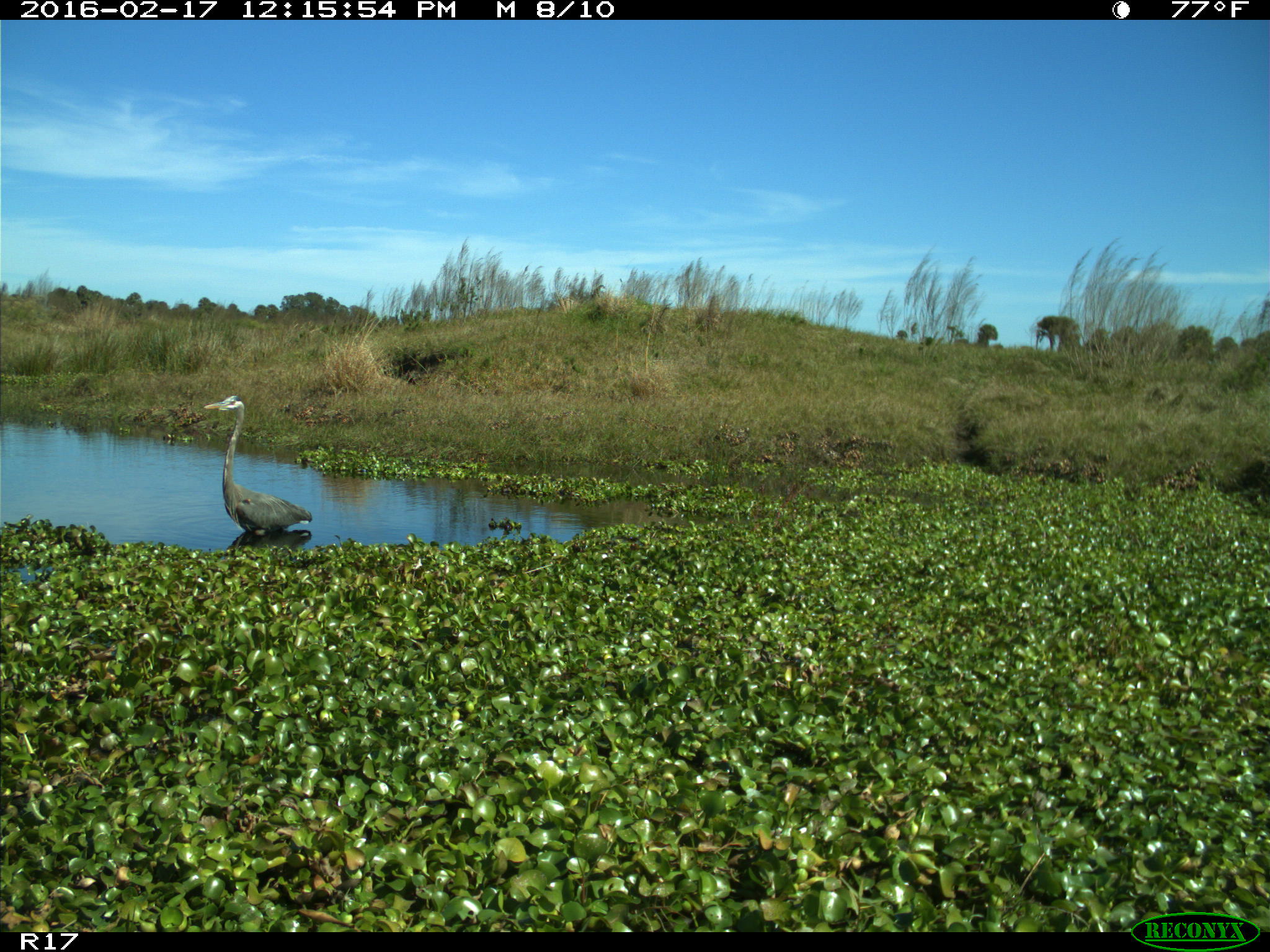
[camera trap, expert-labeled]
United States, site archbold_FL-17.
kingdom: Animalia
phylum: Chordata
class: Aves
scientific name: Aves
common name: birds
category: unidentified bird